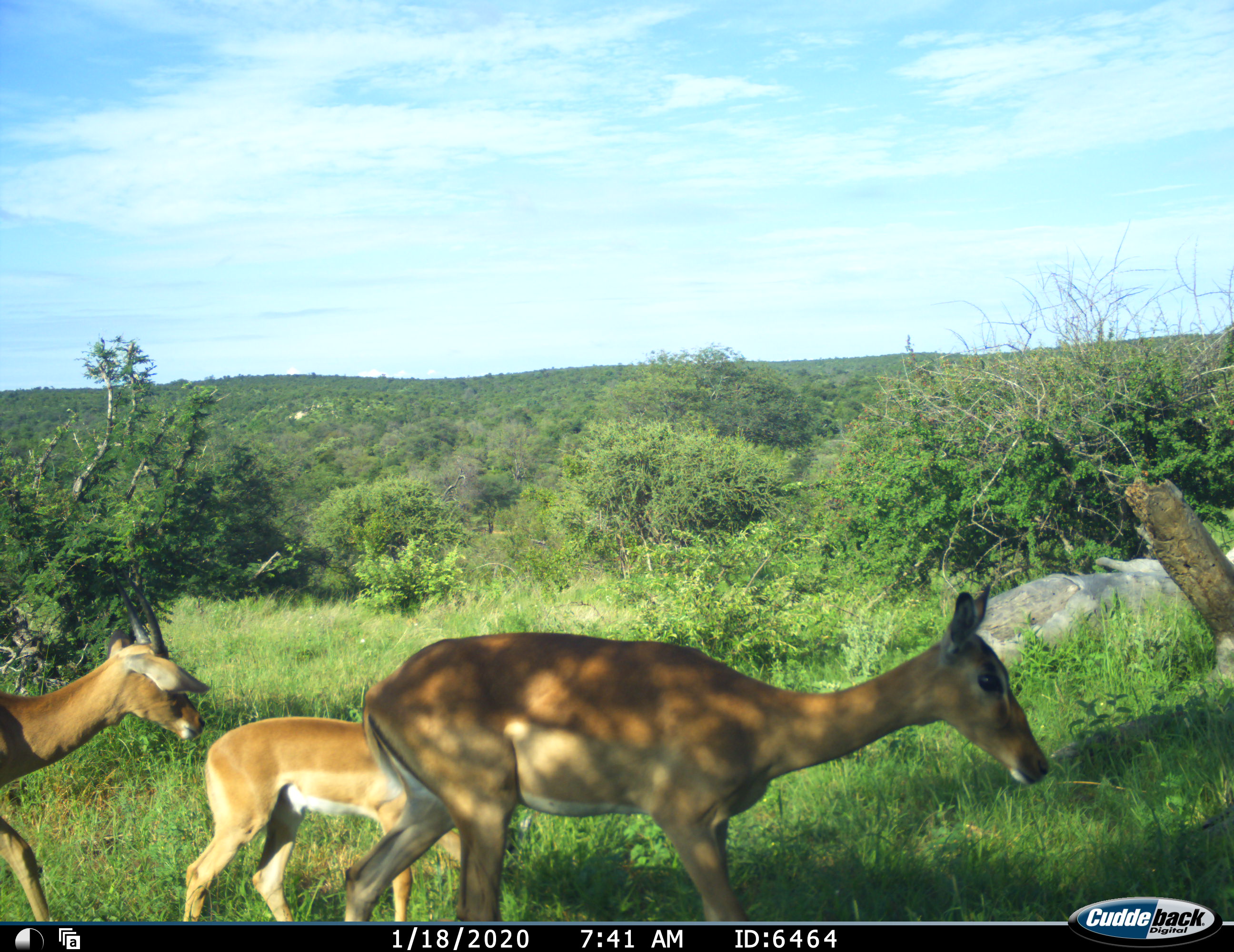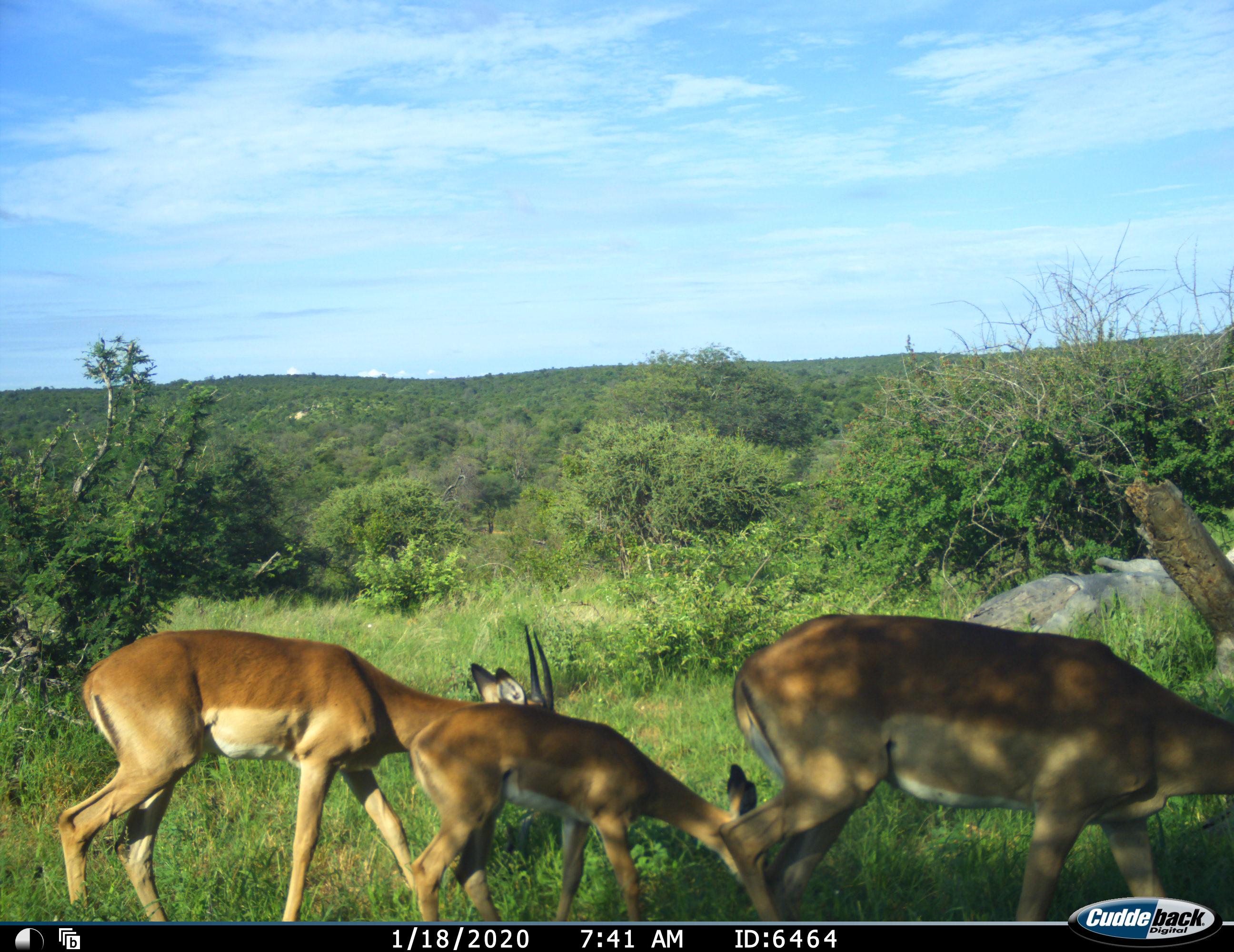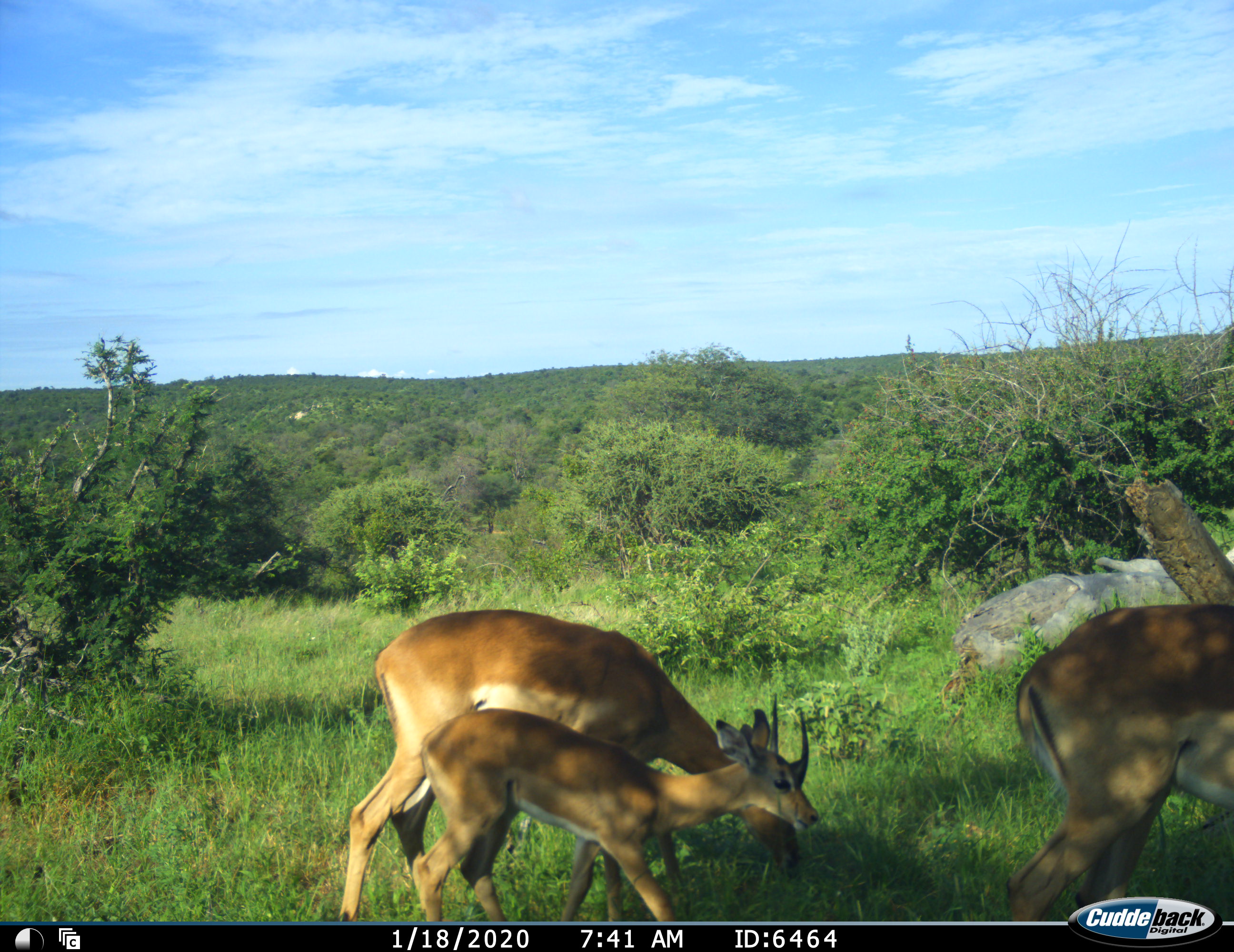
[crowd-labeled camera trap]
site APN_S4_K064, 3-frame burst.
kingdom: Animalia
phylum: Chordata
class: Mammalia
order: Artiodactyla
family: Bovidae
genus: Aepyceros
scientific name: Aepyceros melampus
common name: impala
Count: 3.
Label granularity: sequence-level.